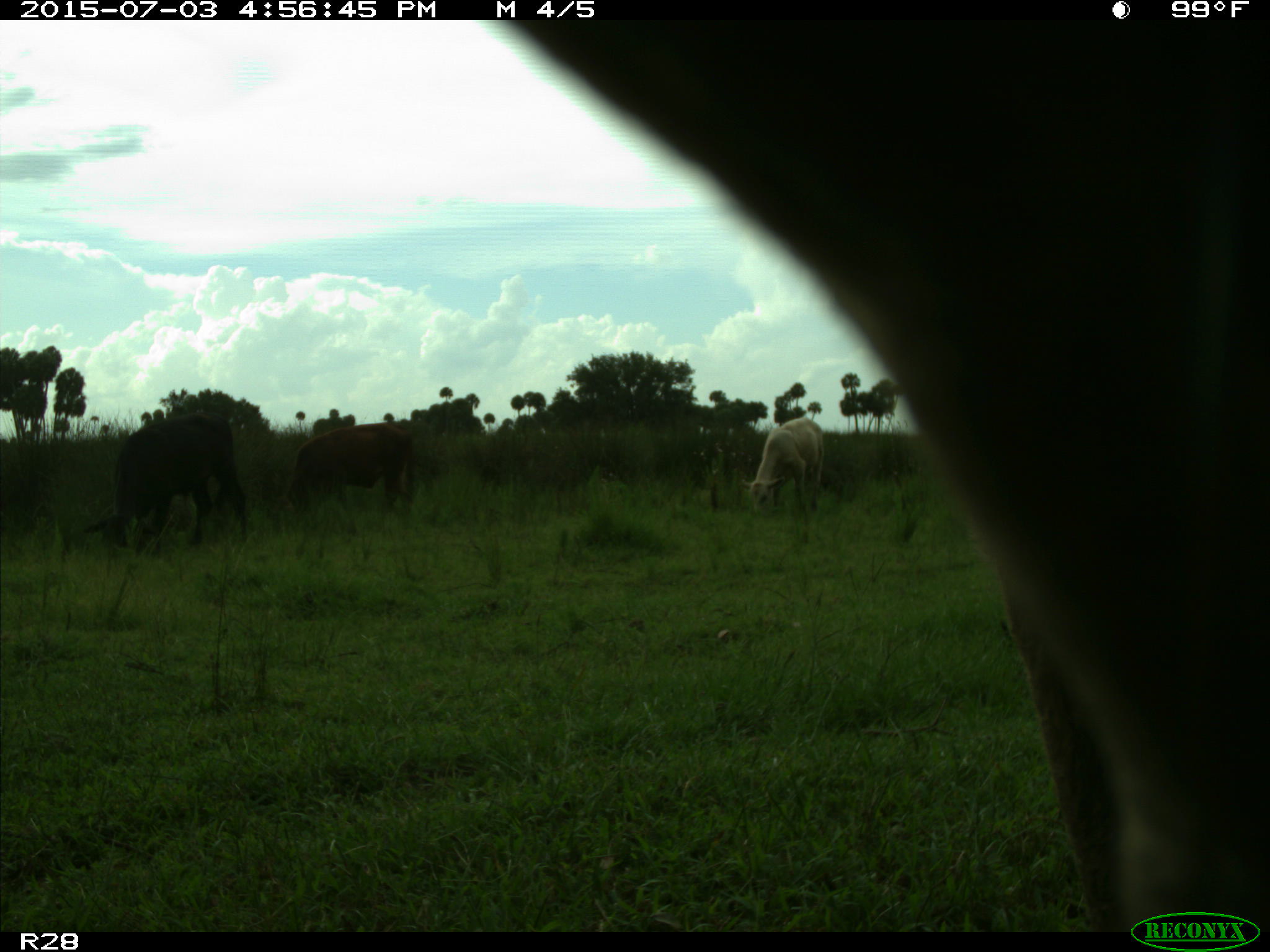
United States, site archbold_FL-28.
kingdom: Animalia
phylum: Chordata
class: Mammalia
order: Artiodactyla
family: Bovidae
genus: Bos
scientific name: Bos taurus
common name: domestic cow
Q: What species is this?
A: Bos taurus (domestic cow).